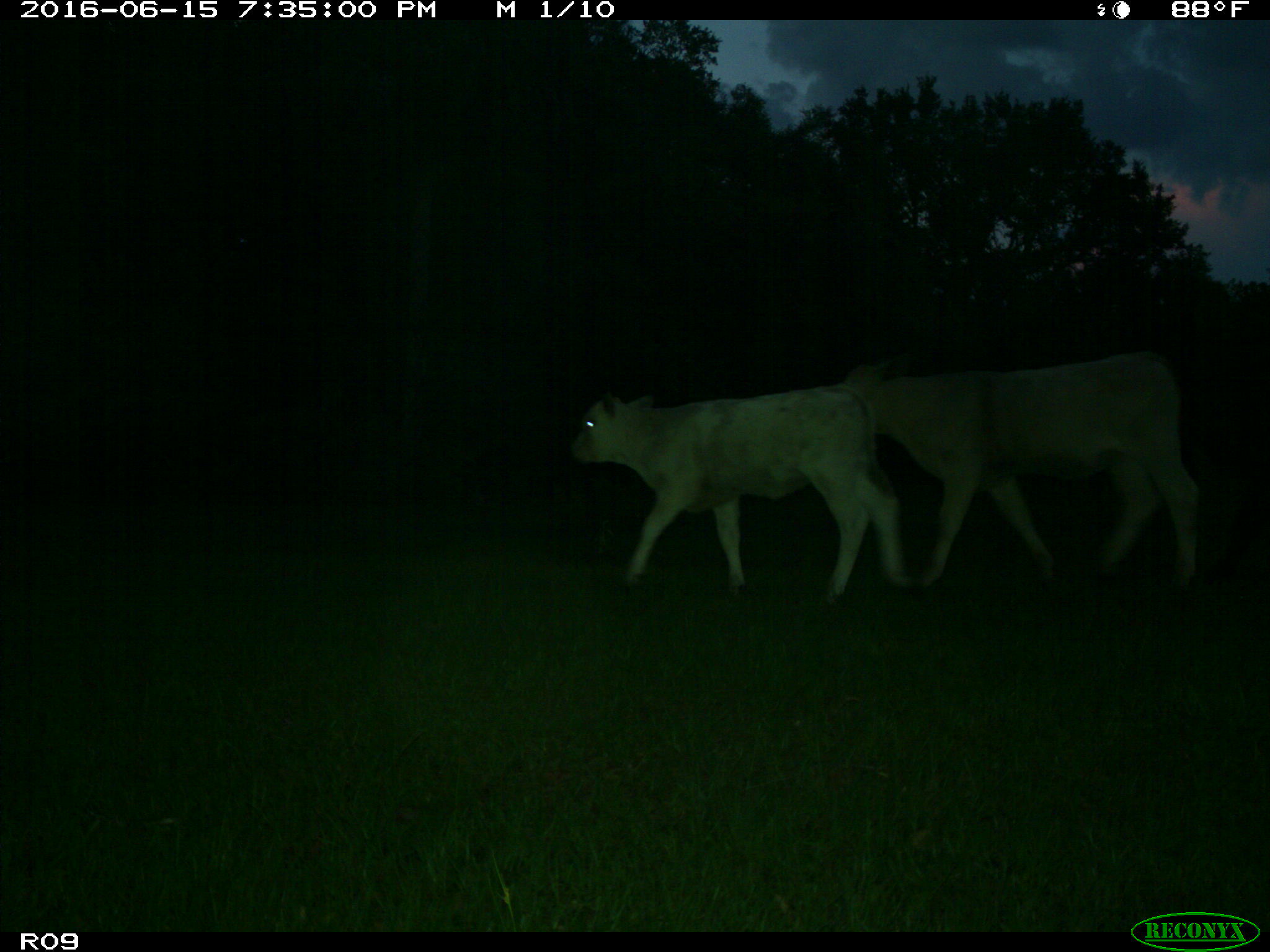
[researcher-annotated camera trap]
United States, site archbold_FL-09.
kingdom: Animalia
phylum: Chordata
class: Mammalia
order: Artiodactyla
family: Bovidae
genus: Bos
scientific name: Bos taurus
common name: domestic cow